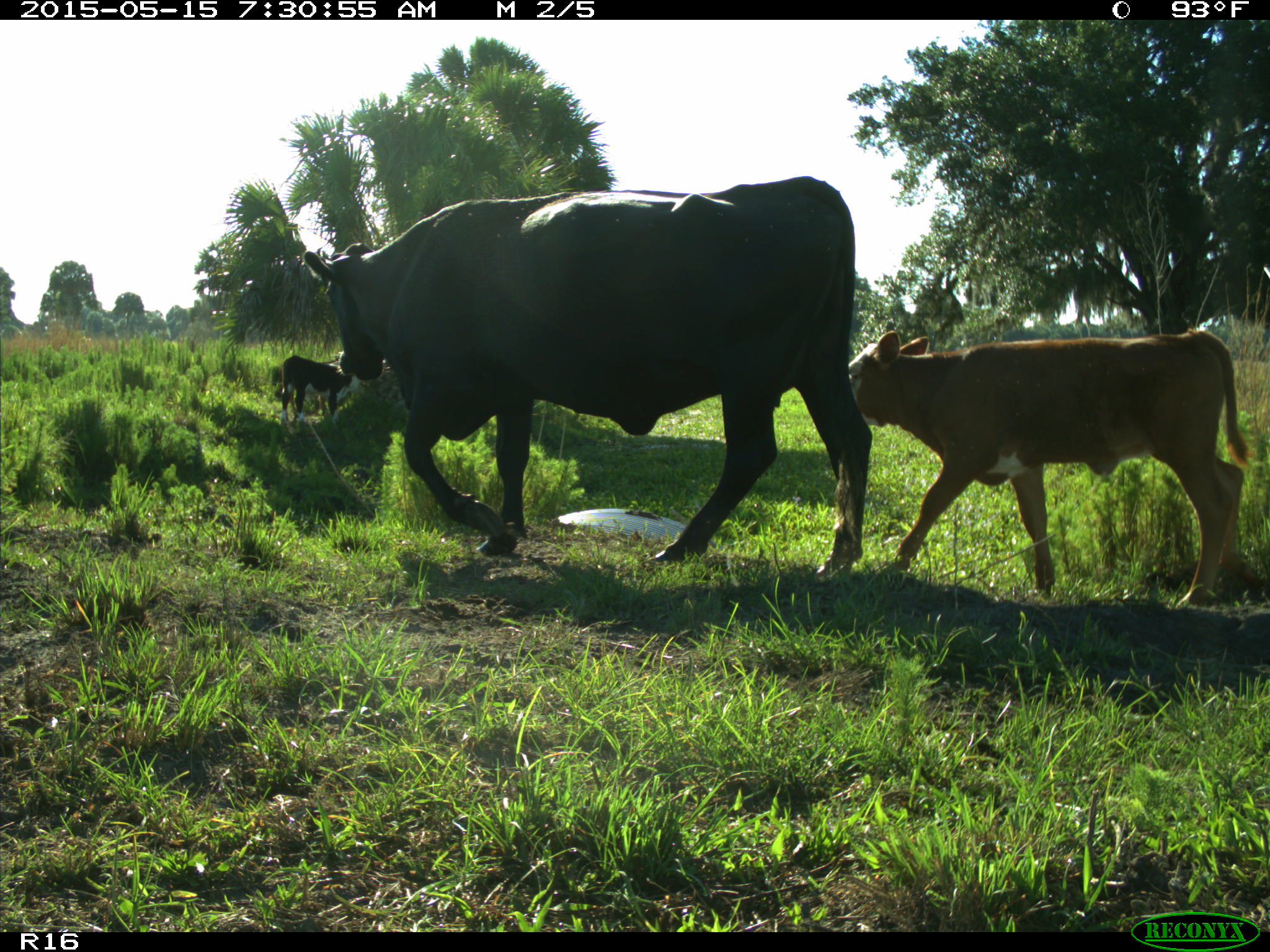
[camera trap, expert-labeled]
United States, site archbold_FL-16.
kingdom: Animalia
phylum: Chordata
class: Mammalia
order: Artiodactyla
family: Bovidae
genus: Bos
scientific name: Bos taurus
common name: domestic cow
Bos taurus (domestic cow).